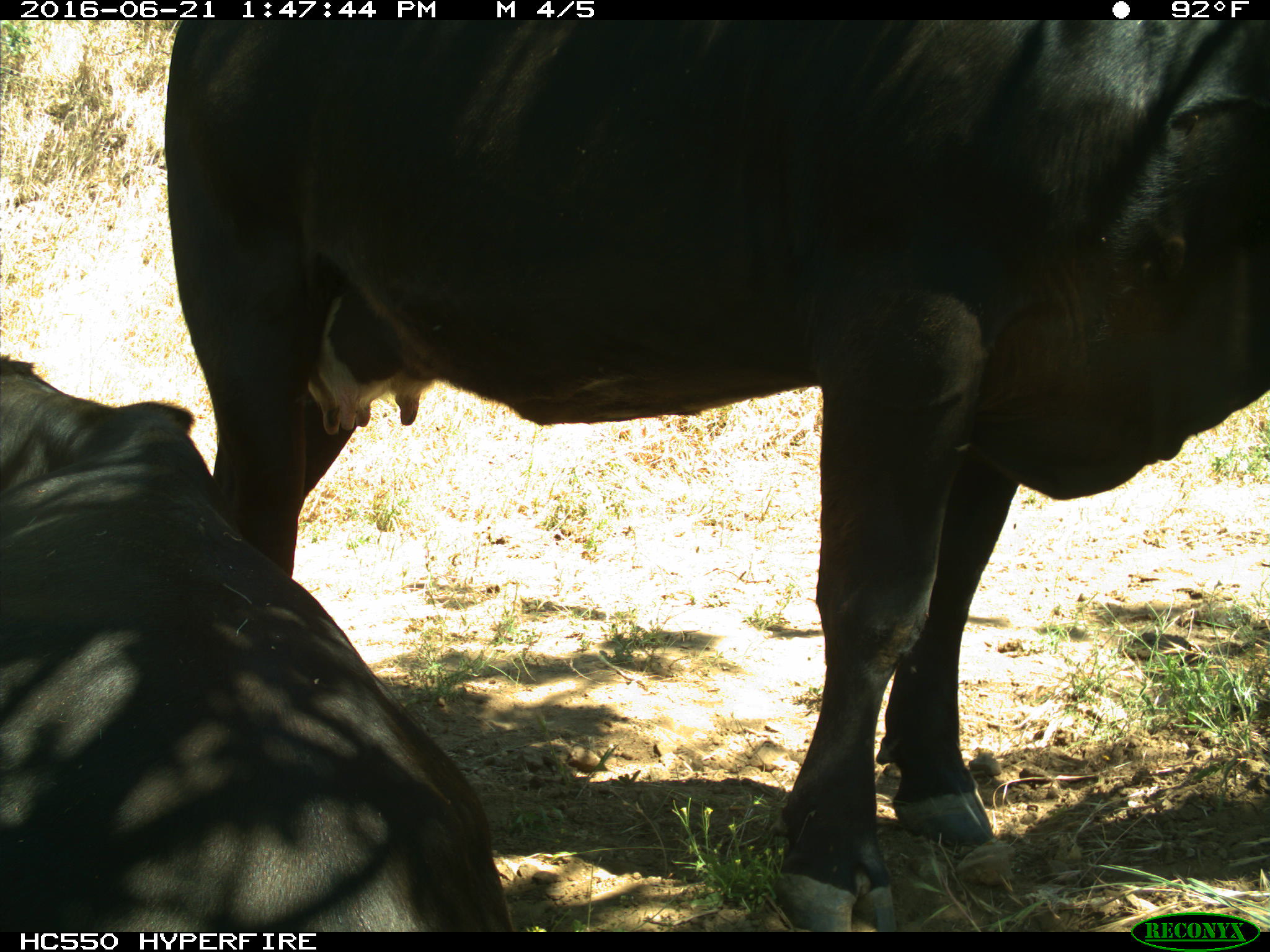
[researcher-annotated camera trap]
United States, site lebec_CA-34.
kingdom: Animalia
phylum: Chordata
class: Mammalia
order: Artiodactyla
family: Bovidae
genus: Bos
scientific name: Bos taurus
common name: domestic cow